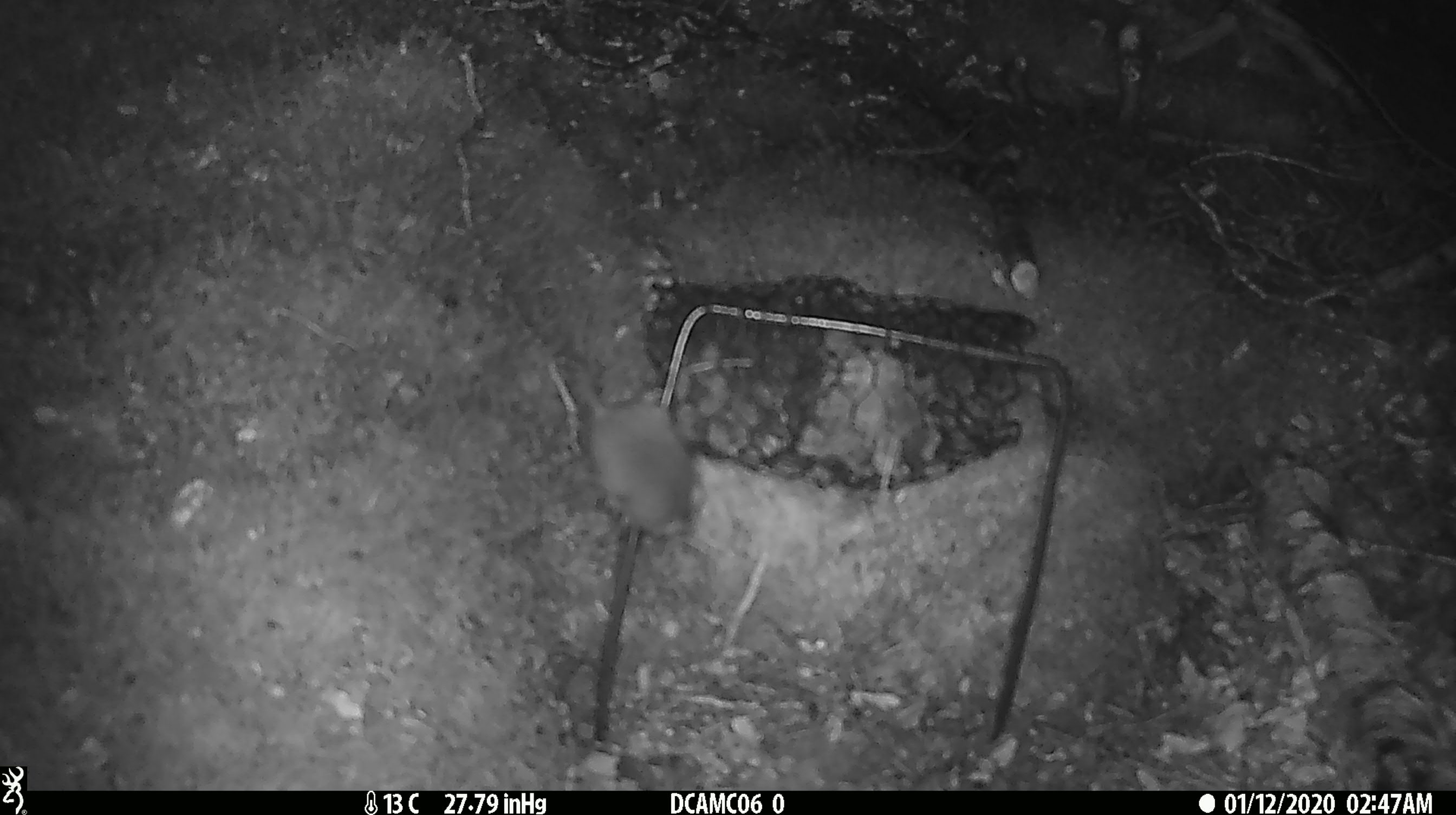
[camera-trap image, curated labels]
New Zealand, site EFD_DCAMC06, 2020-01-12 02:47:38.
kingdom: Animalia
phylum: Chordata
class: Mammalia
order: Rodentia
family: Muridae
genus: Mus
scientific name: Mus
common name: mouse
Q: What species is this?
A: Mouse (Mus).